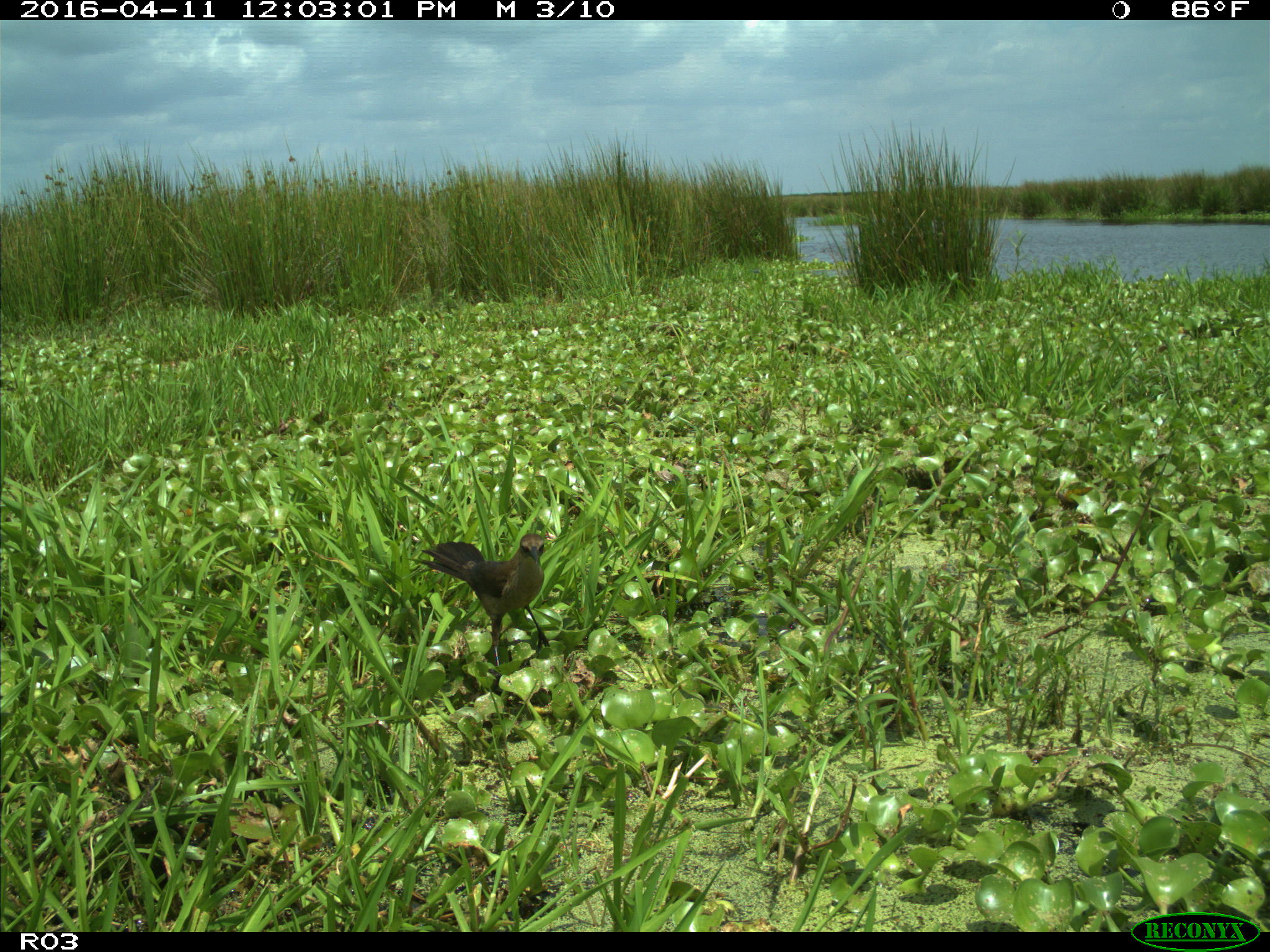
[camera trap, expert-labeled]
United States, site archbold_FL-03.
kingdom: Animalia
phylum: Chordata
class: Aves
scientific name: Aves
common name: birds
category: unidentified bird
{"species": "unidentified bird (birds) (Aves)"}